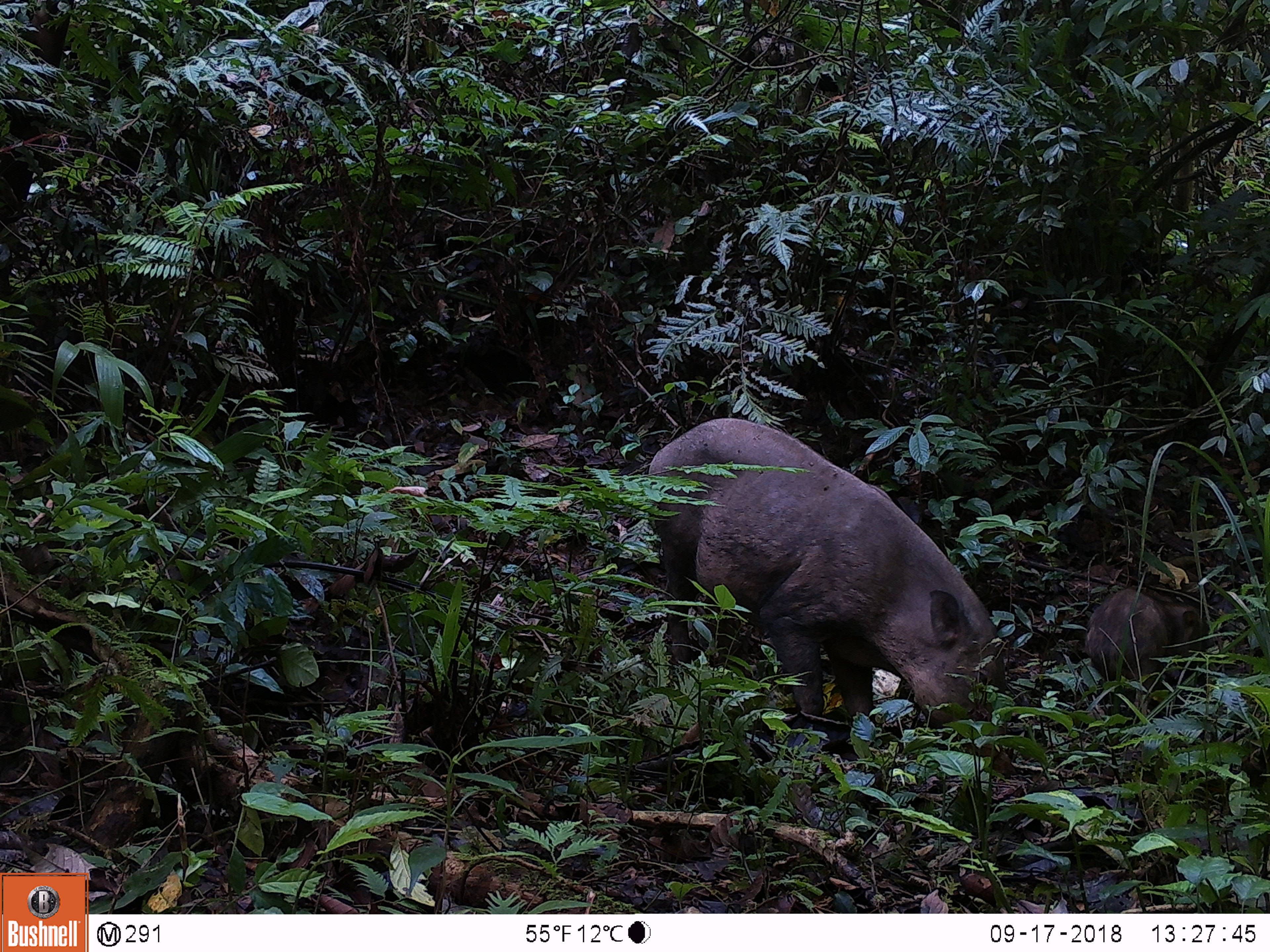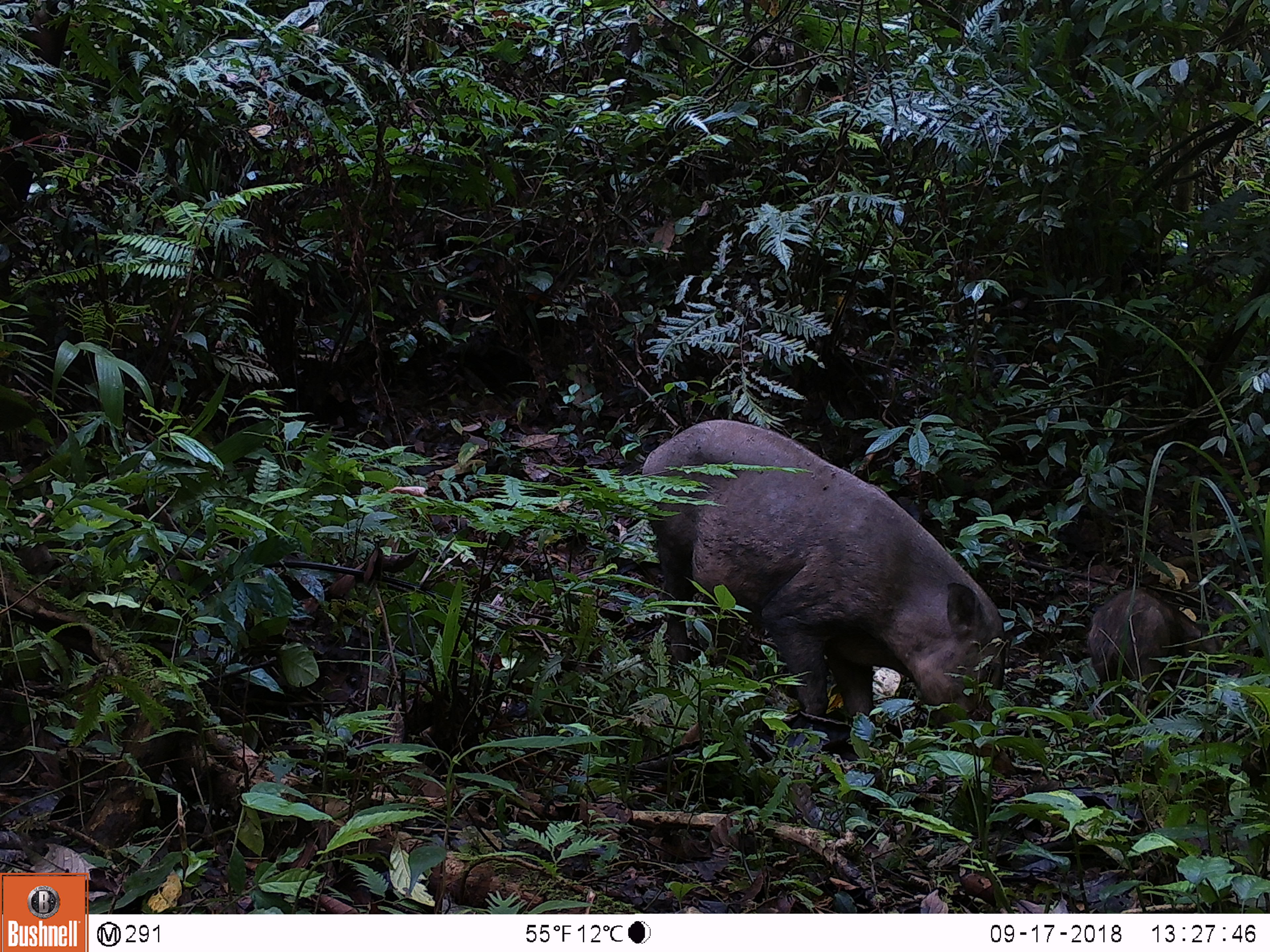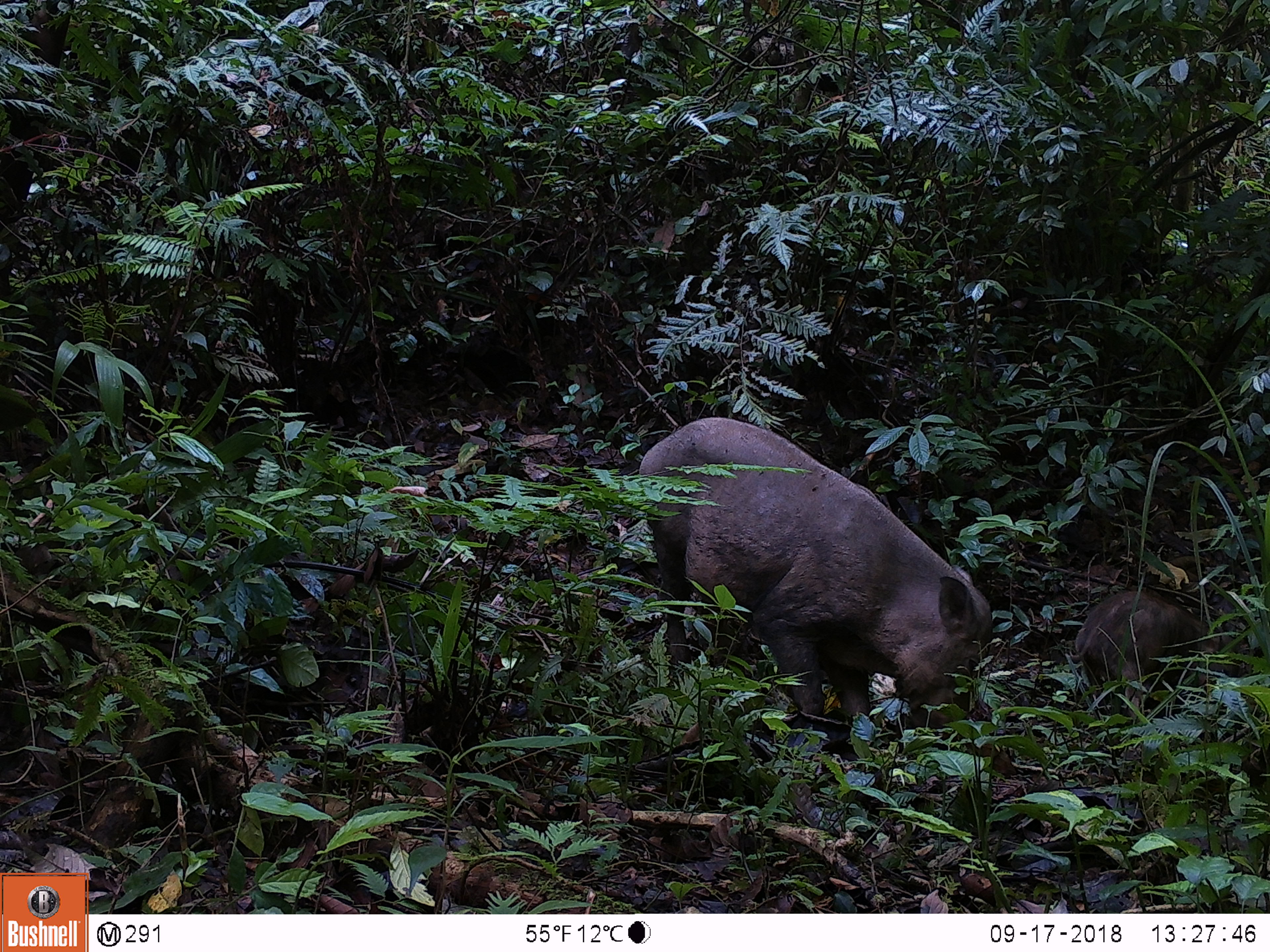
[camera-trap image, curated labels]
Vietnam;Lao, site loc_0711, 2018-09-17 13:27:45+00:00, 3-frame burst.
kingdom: Animalia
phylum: Chordata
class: Mammalia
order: Artiodactyla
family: Suidae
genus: Sus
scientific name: Sus scrofa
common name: eurasian wild pig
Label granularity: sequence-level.